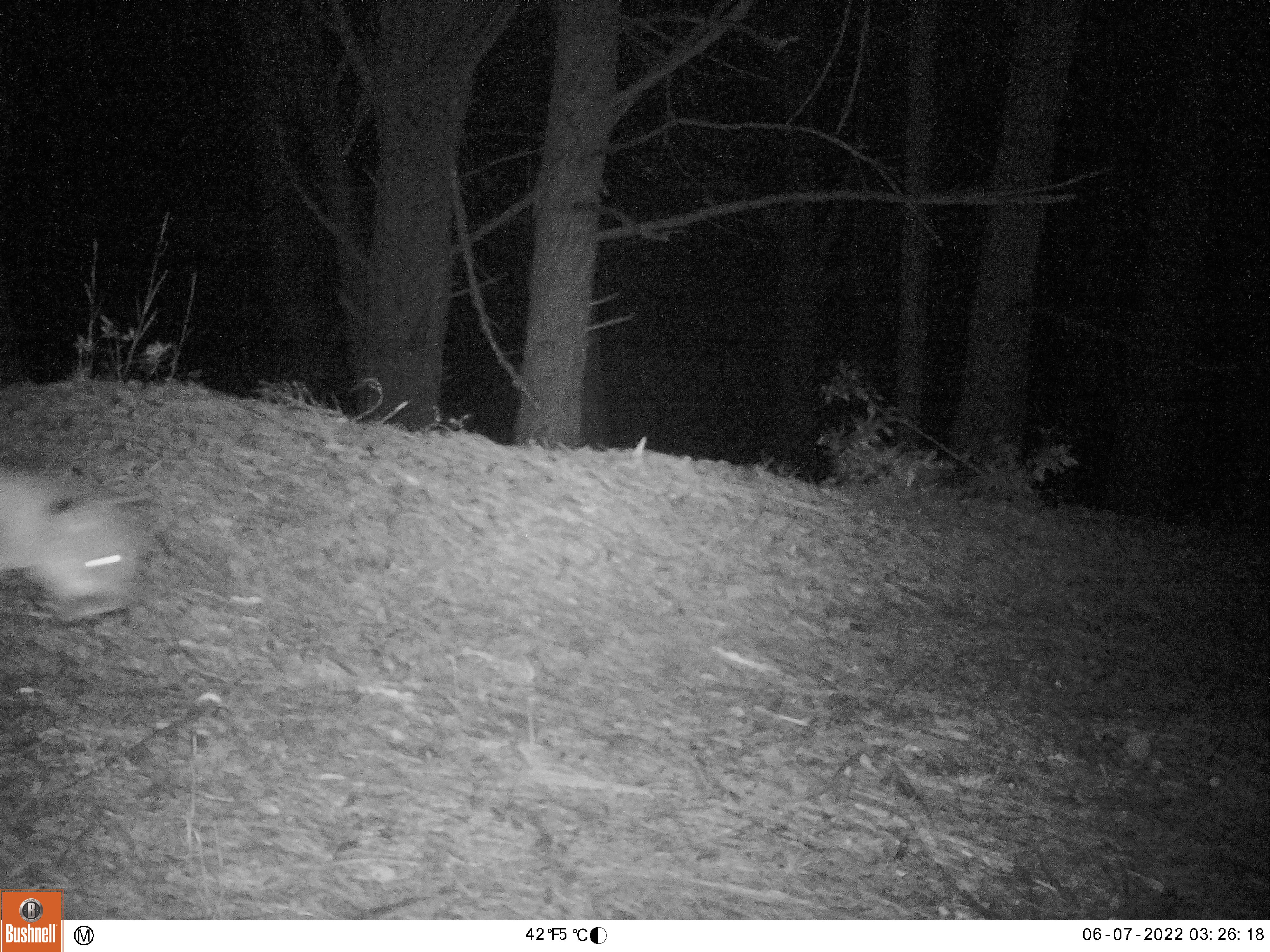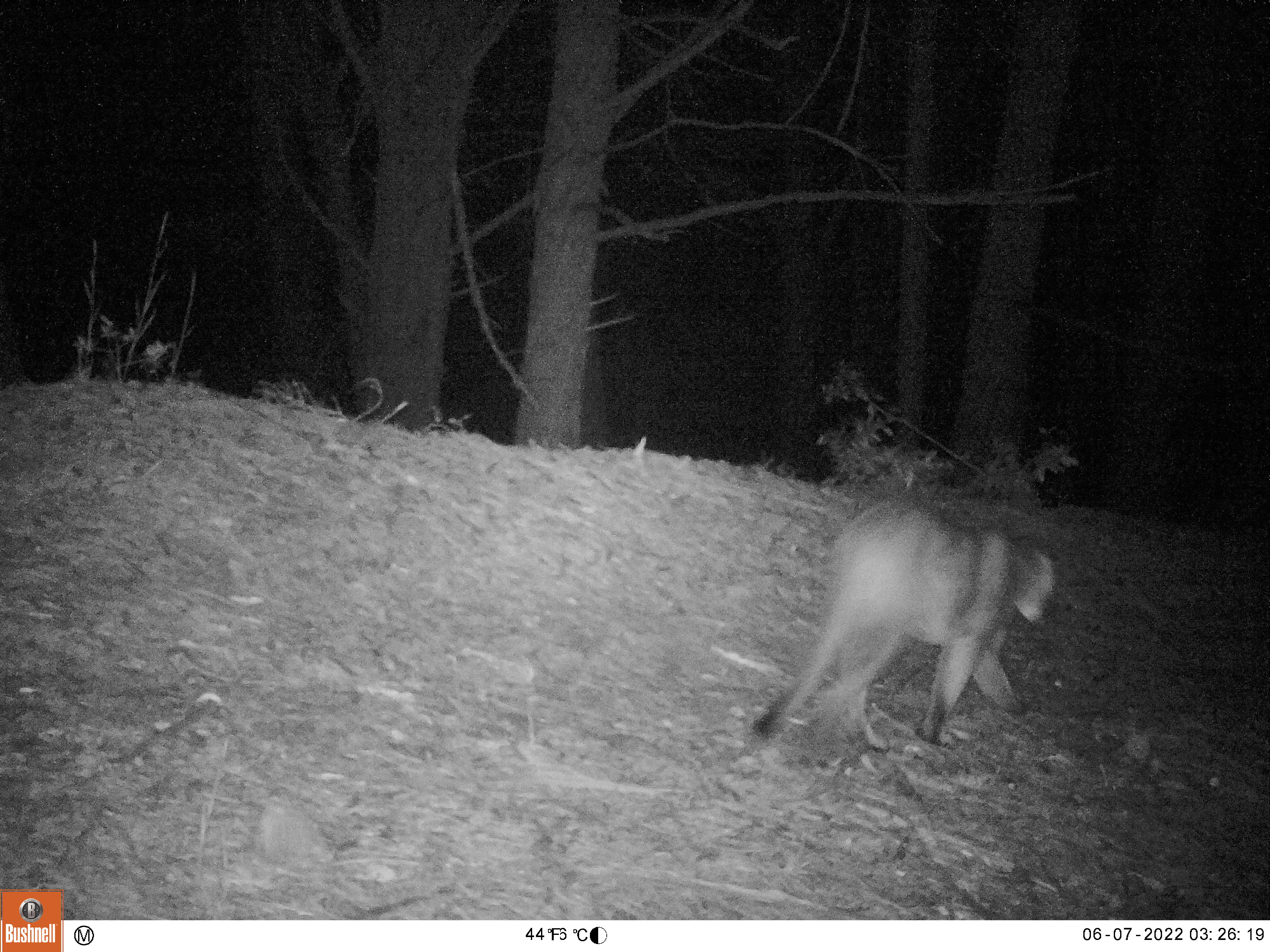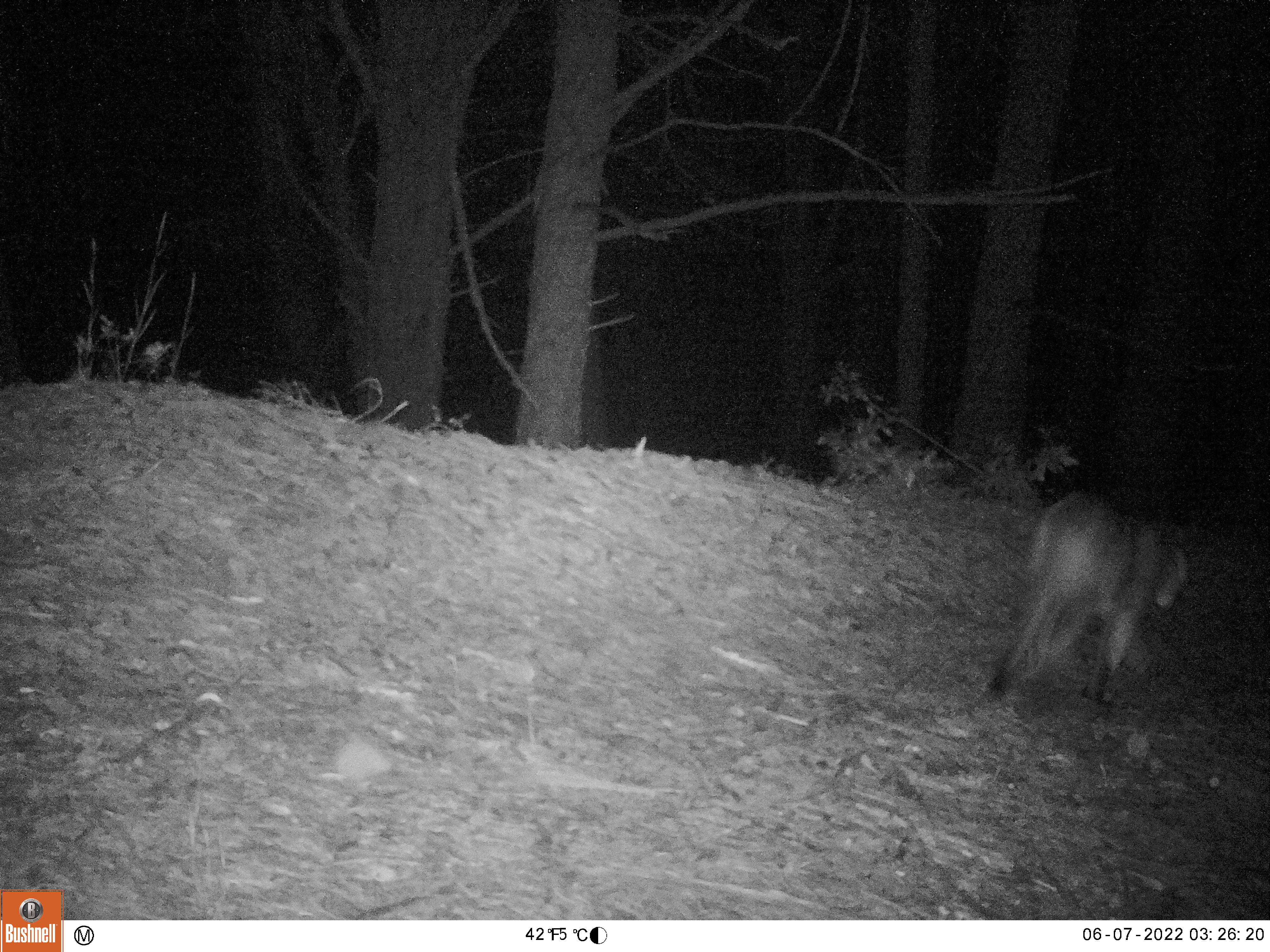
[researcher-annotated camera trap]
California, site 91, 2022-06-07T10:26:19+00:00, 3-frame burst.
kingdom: Animalia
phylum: Chordata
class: Mammalia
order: Carnivora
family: Felidae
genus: Puma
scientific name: Puma concolor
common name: puma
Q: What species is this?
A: Puma (Puma concolor).